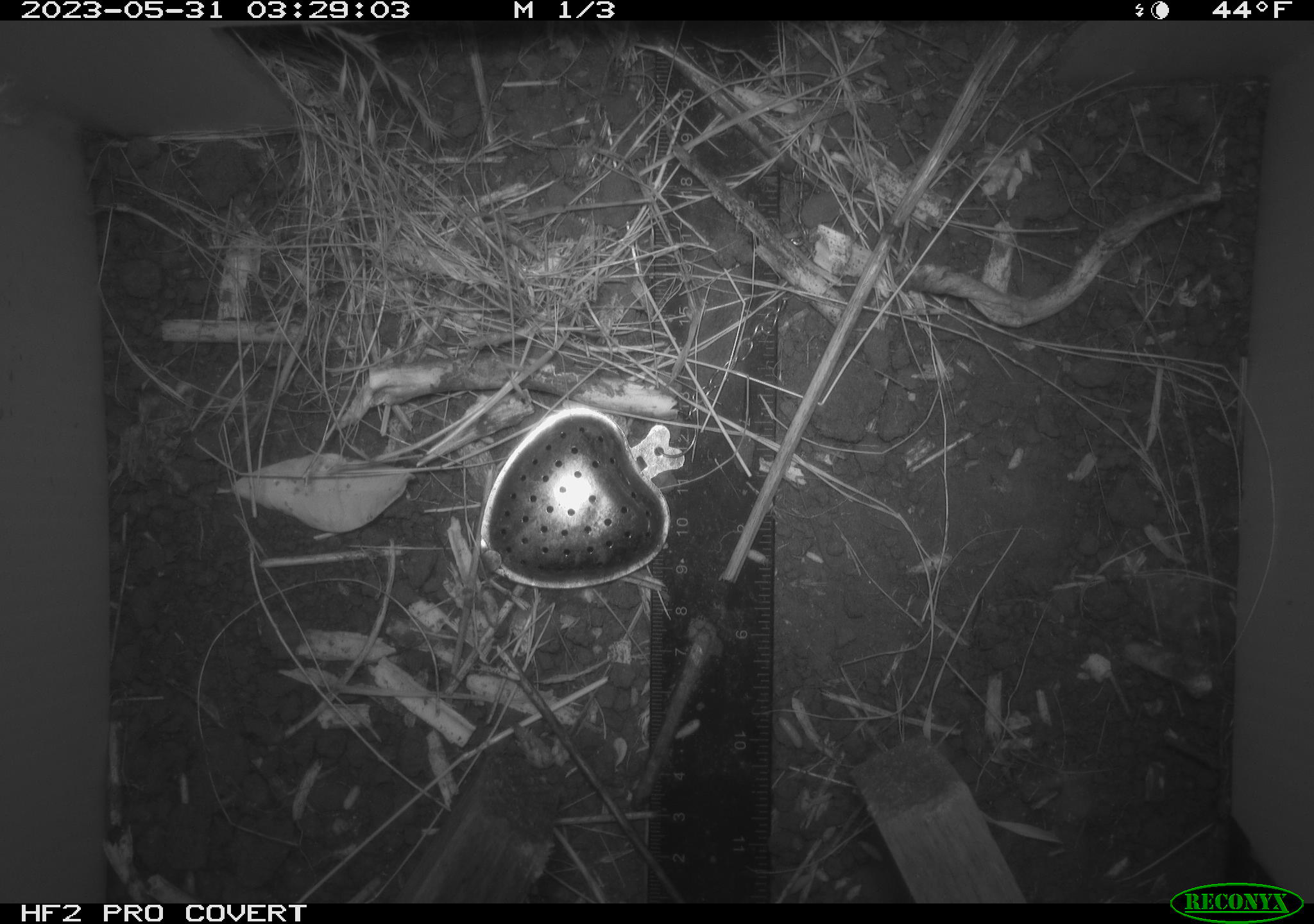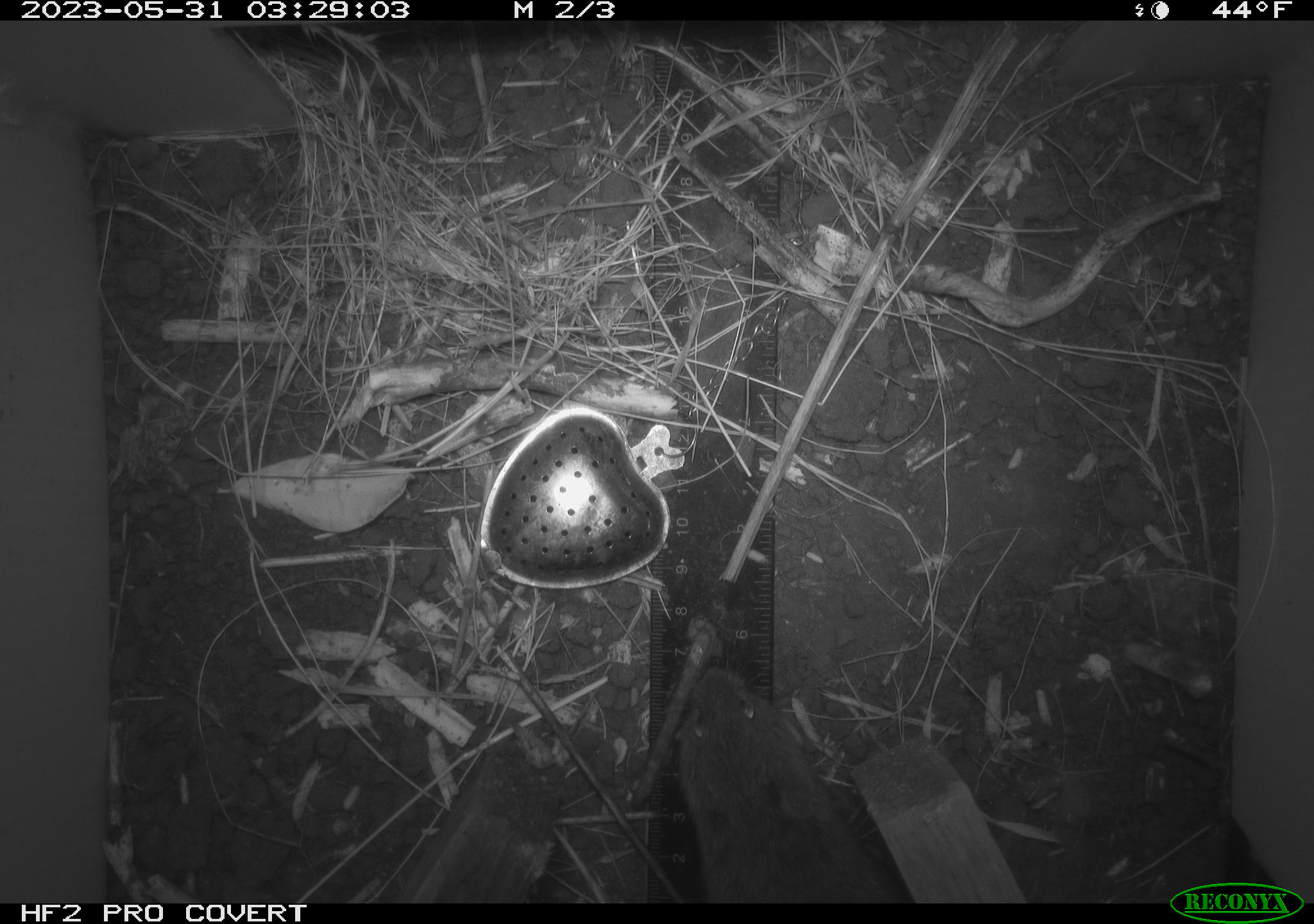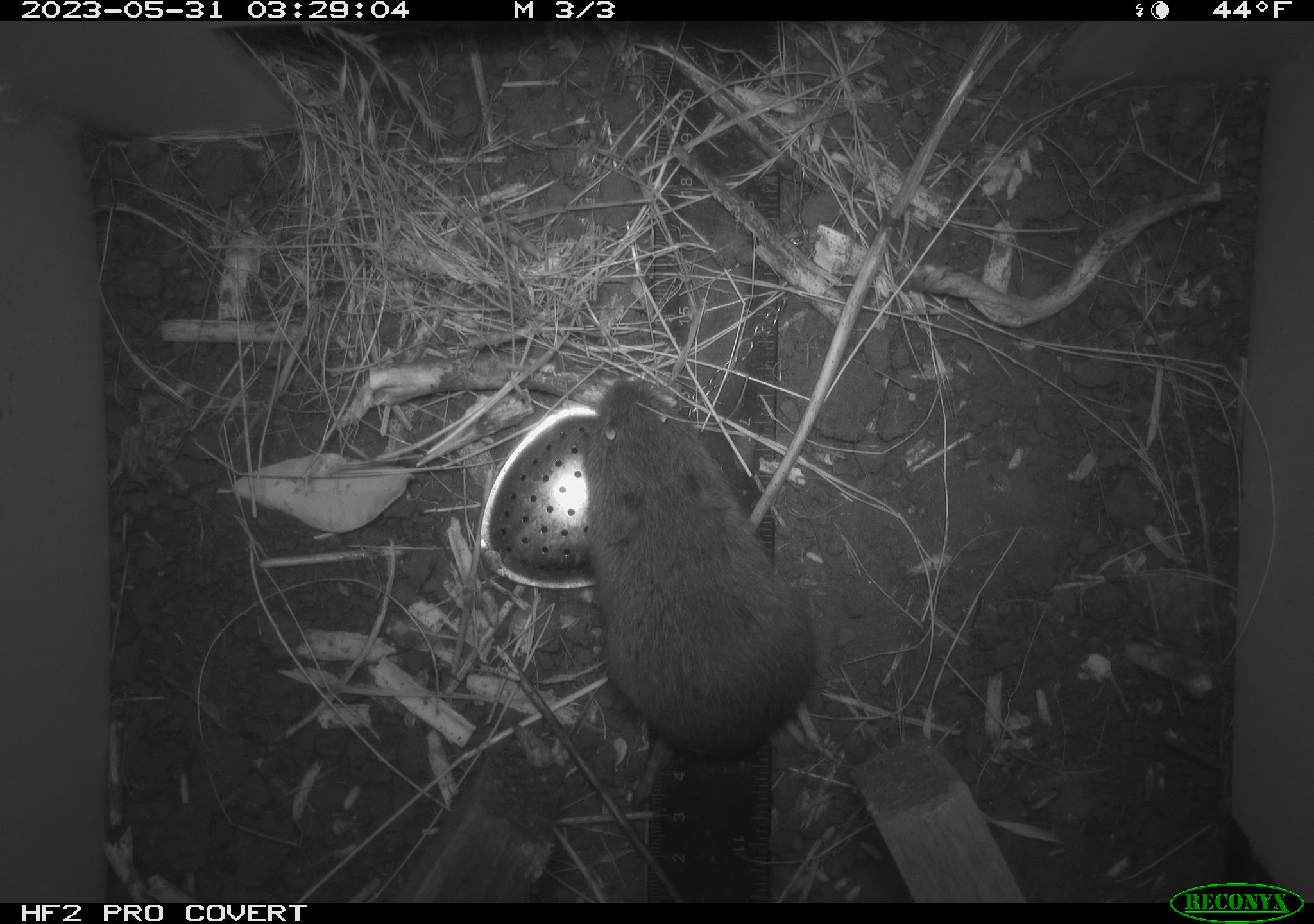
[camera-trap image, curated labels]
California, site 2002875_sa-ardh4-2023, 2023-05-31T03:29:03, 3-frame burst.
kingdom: Animalia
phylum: Chordata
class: Mammalia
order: Rodentia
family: Cricetidae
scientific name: Arvicolinae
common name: voles, lemmings, and muskrats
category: arvicolinae subfamily